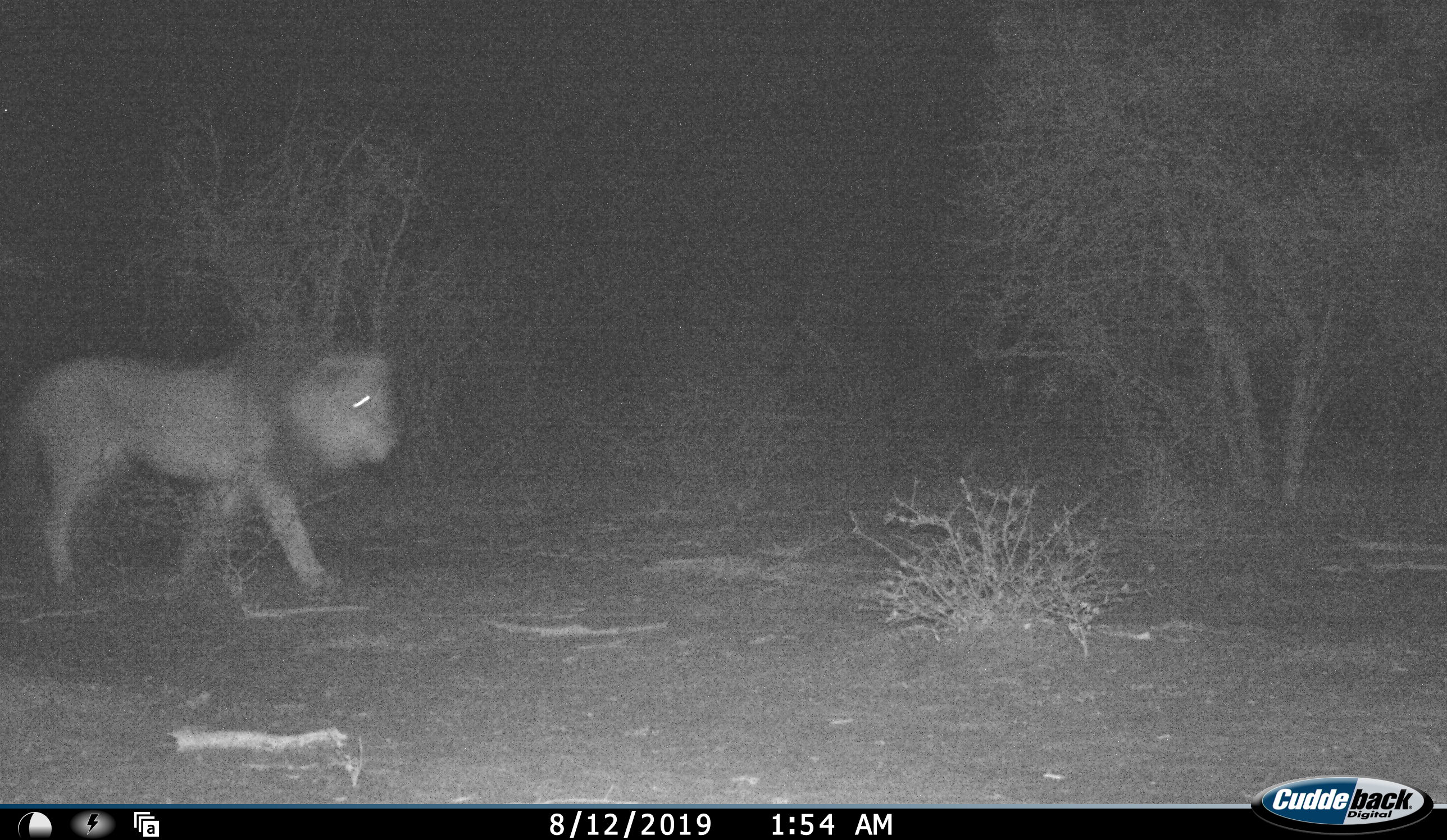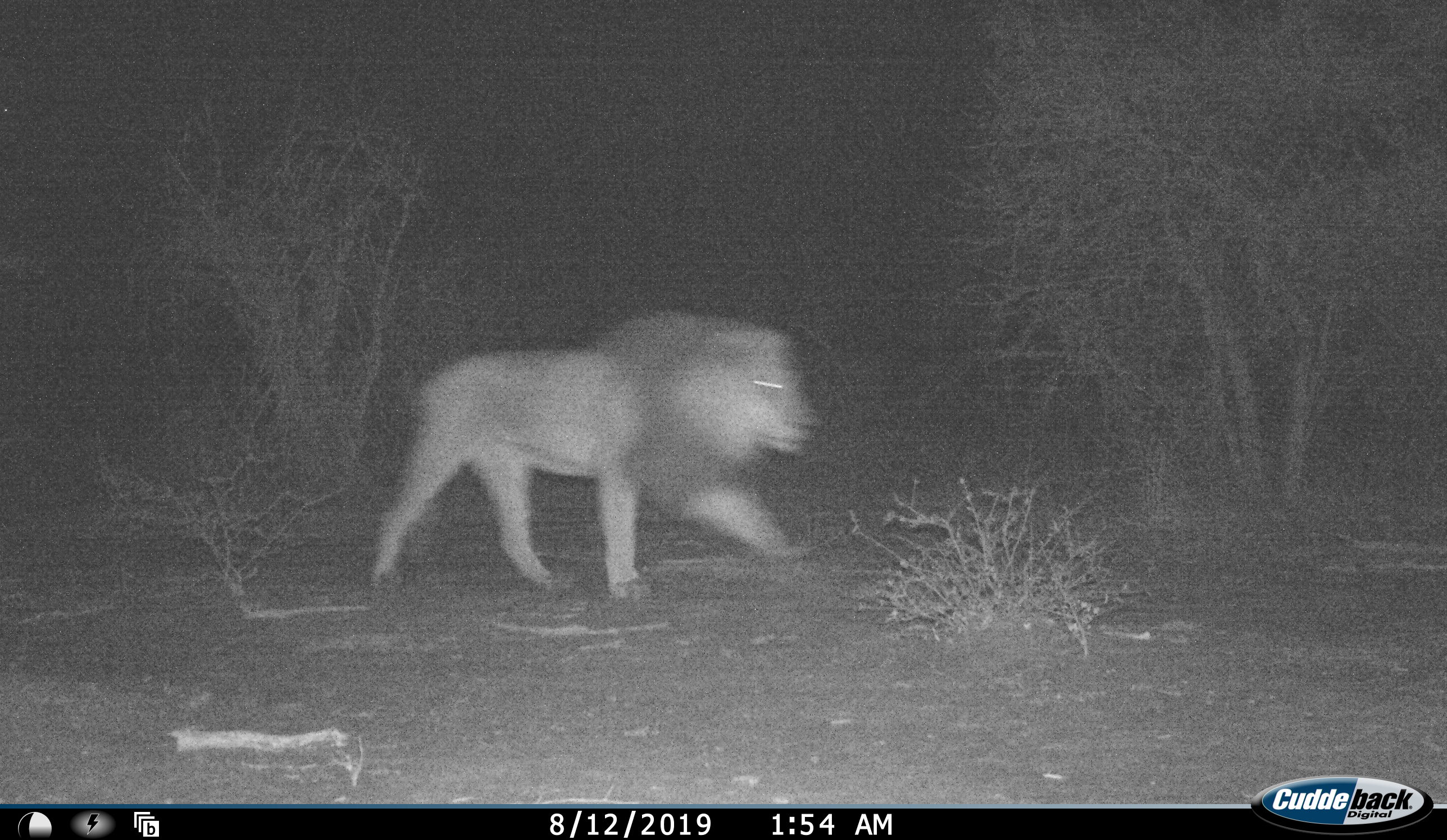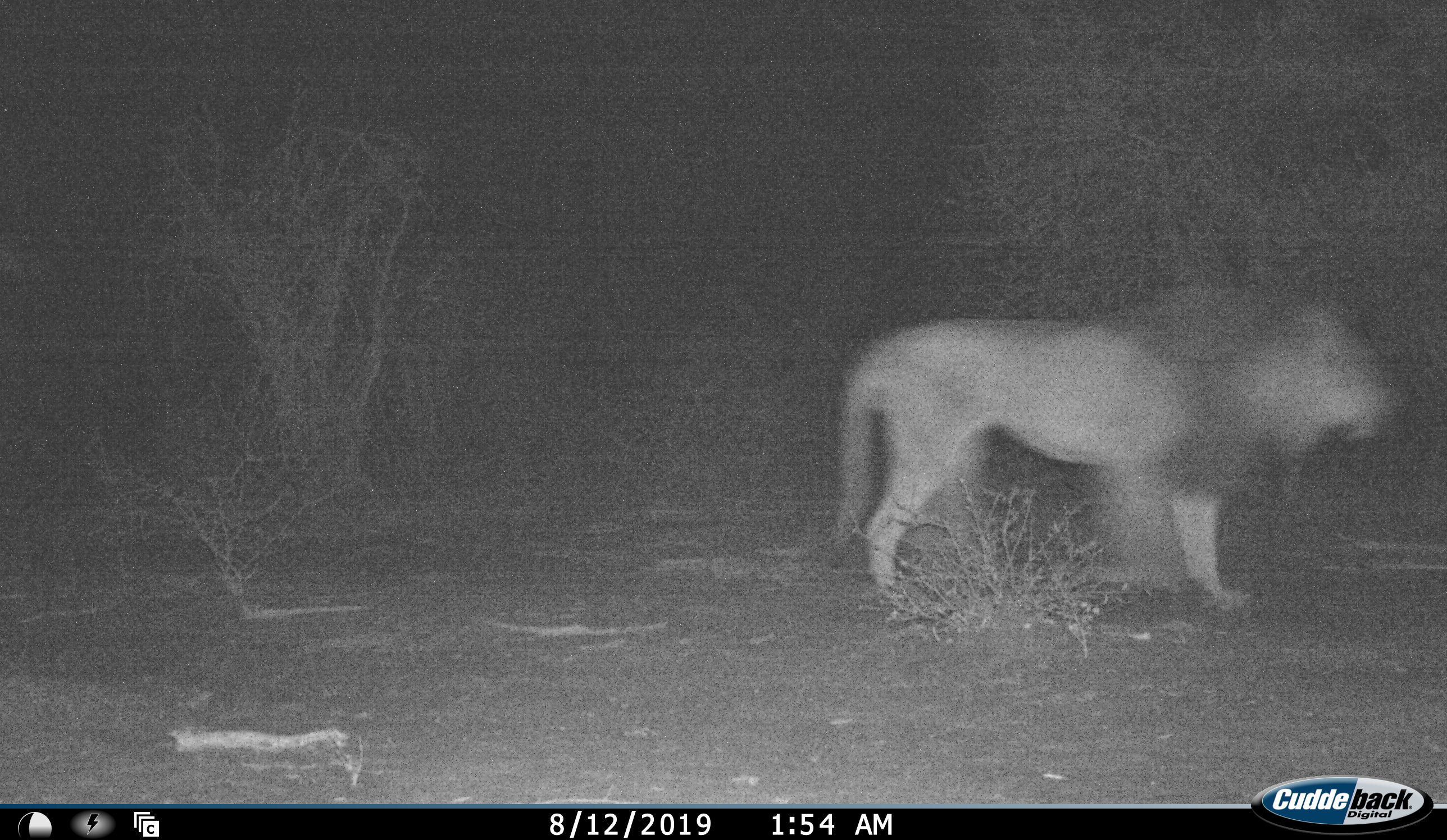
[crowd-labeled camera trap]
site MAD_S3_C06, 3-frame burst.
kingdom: Animalia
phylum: Chordata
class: Mammalia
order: Carnivora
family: Felidae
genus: Panthera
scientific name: Panthera leo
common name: lion male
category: lionmale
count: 1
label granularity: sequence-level